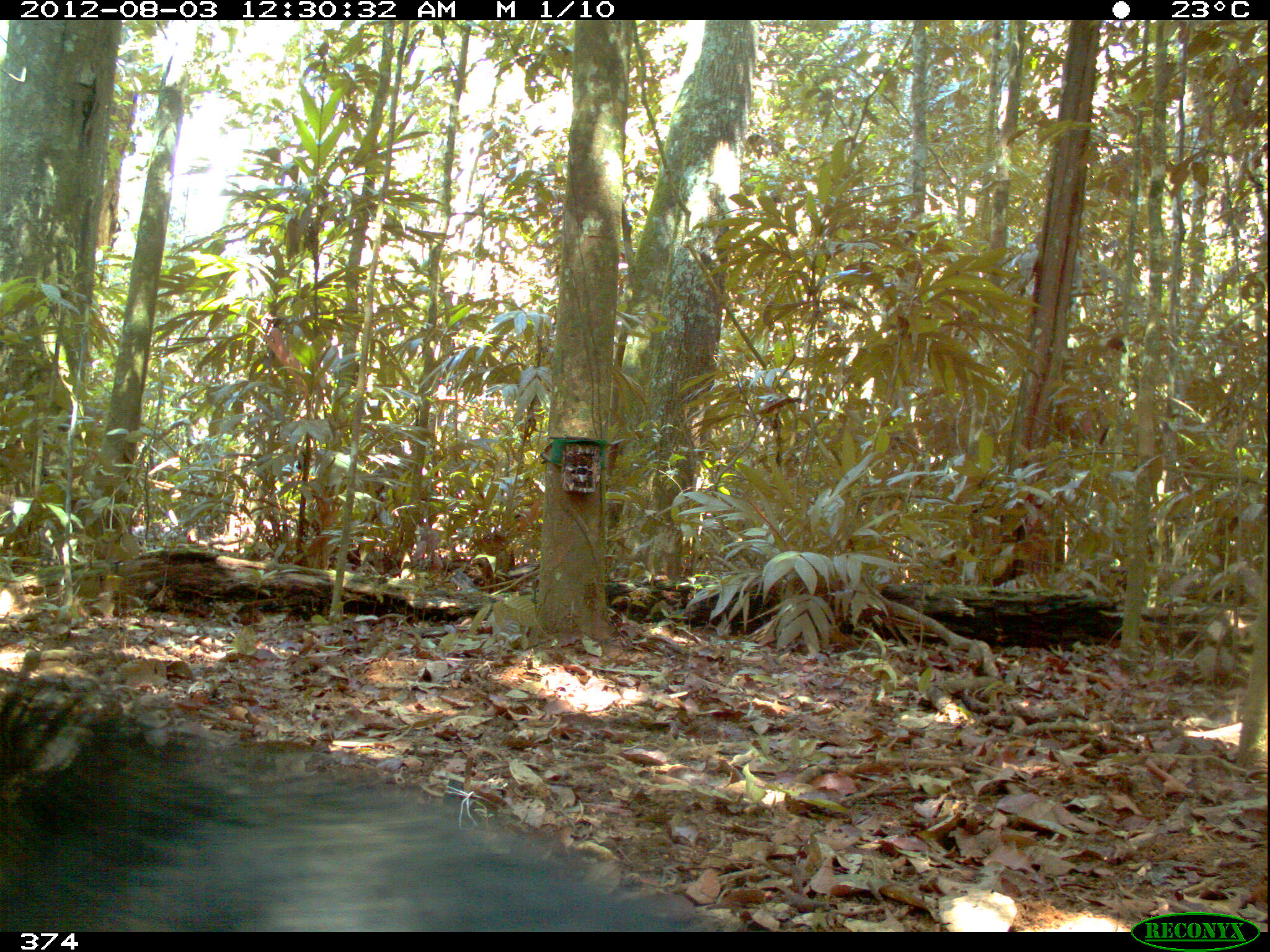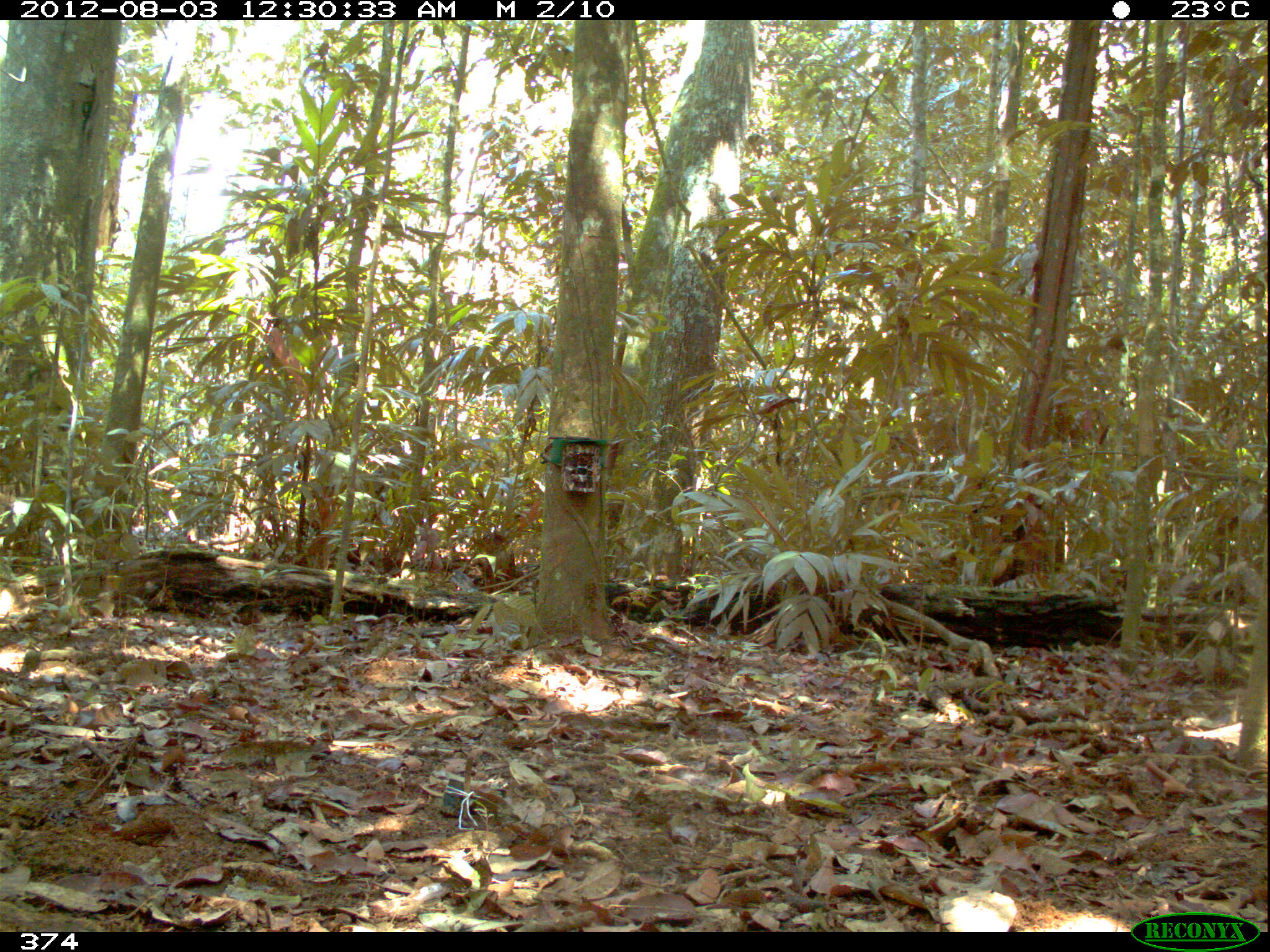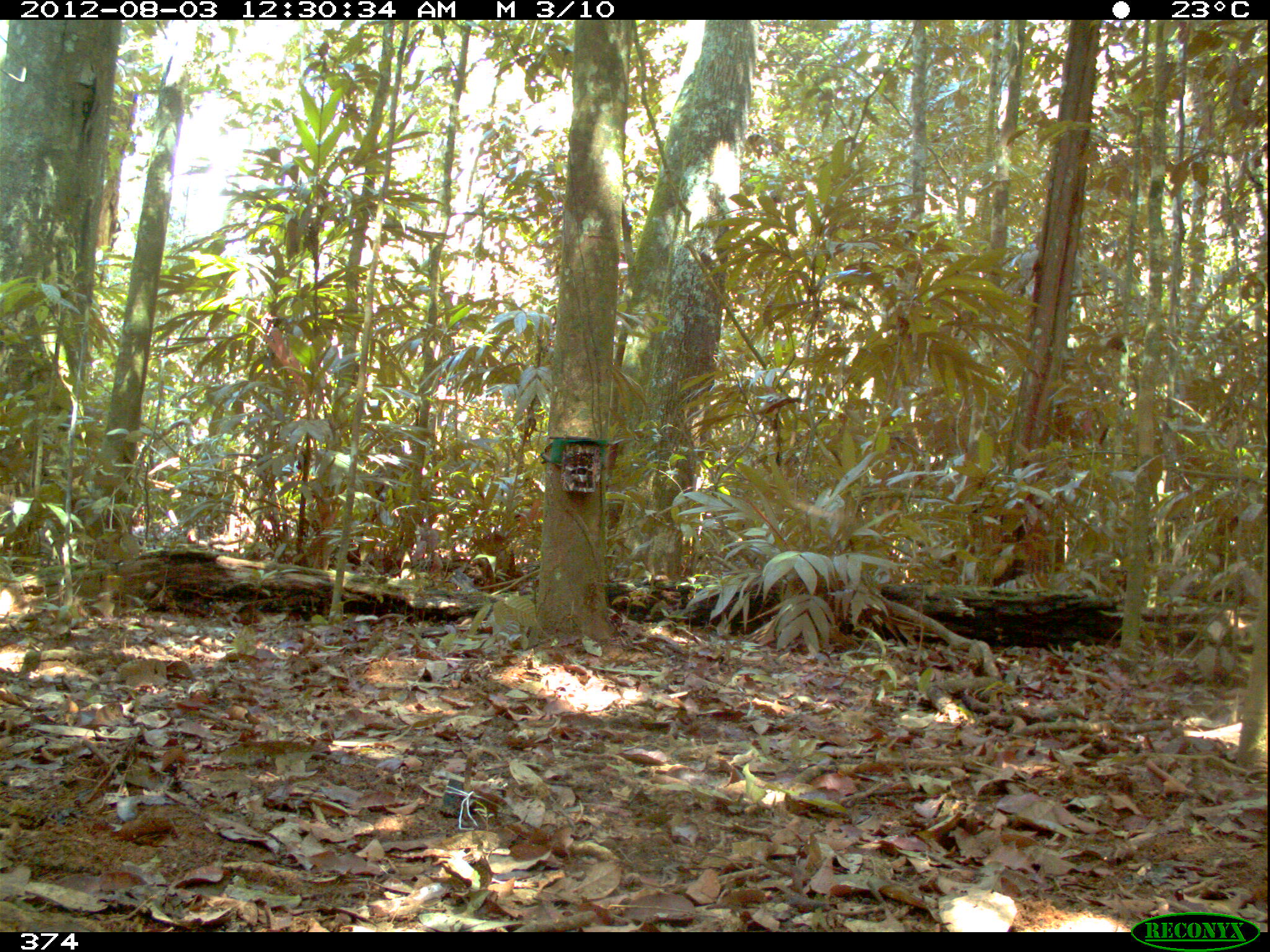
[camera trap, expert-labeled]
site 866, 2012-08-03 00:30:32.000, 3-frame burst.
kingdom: Animalia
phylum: Chordata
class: Mammalia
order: Artiodactyla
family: Tayassuidae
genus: Tayassu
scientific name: Tayassu pecari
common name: white-lipped peccary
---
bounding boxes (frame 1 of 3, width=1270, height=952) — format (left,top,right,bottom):
tayassu pecari: (0,672,711,931)